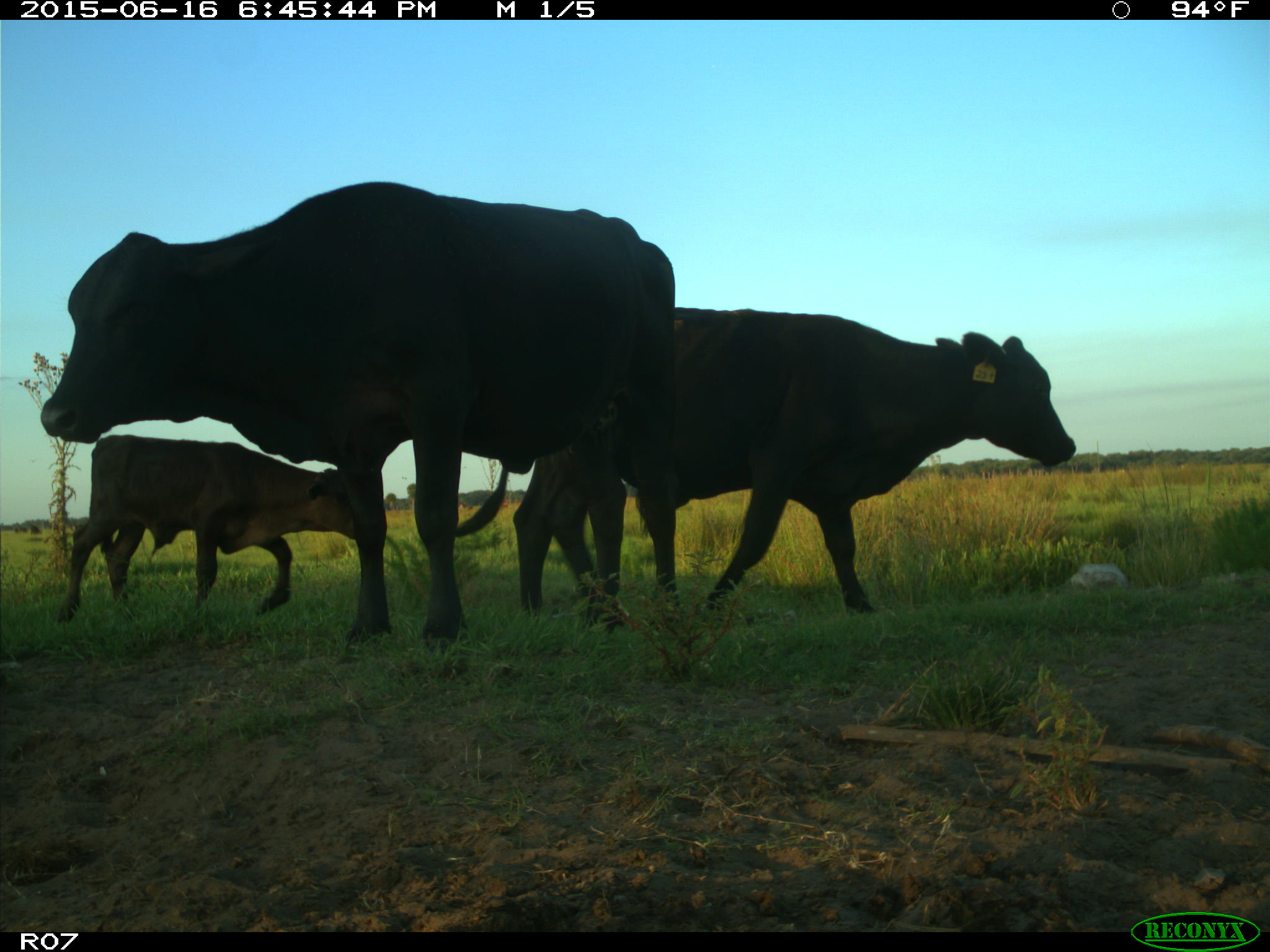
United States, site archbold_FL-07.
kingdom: Animalia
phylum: Chordata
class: Mammalia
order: Artiodactyla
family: Bovidae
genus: Bos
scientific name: Bos taurus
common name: domestic cow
Bos taurus (domestic cow).